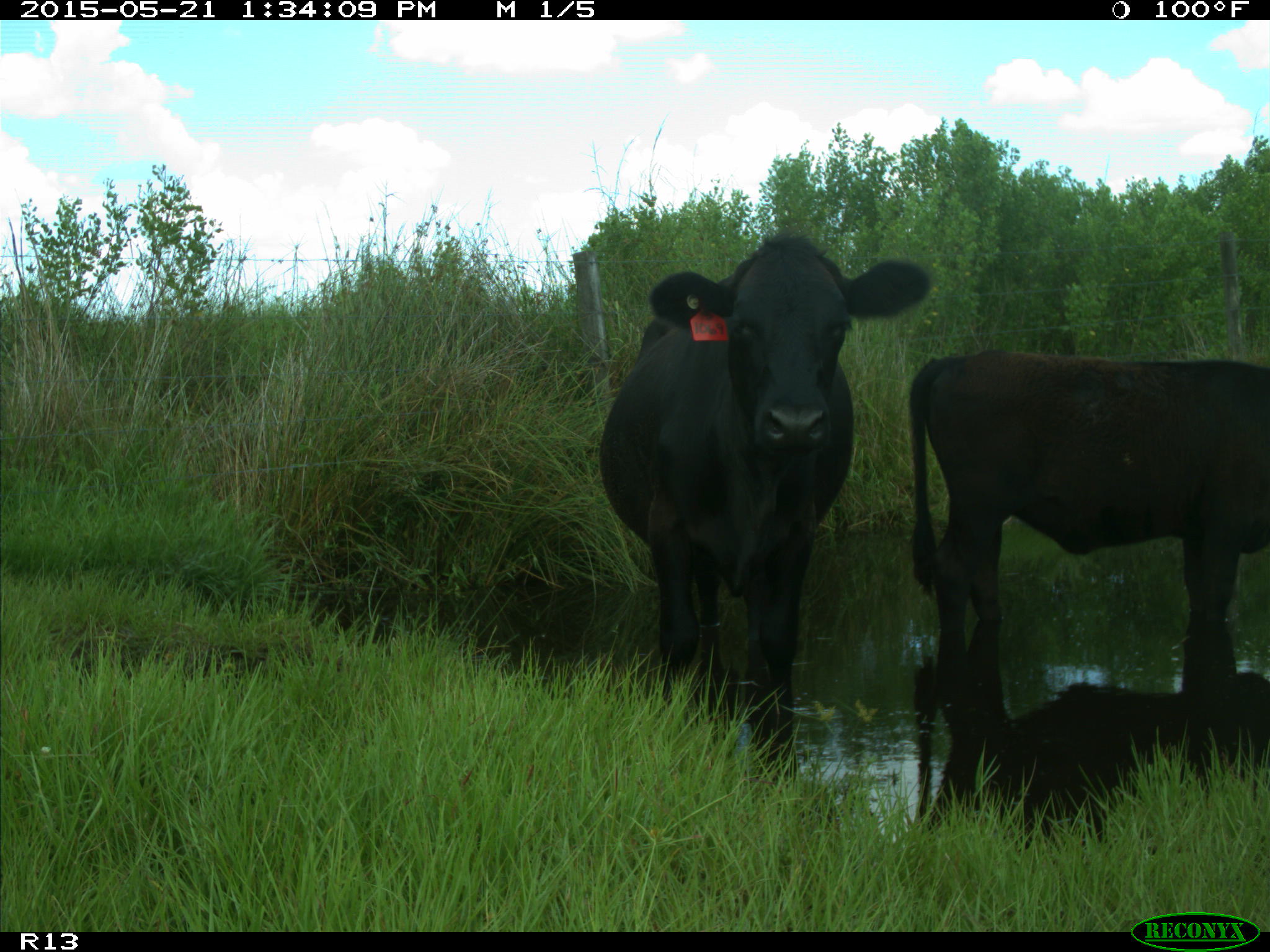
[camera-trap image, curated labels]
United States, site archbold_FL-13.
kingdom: Animalia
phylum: Chordata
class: Mammalia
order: Artiodactyla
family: Bovidae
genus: Bos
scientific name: Bos taurus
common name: domestic cow